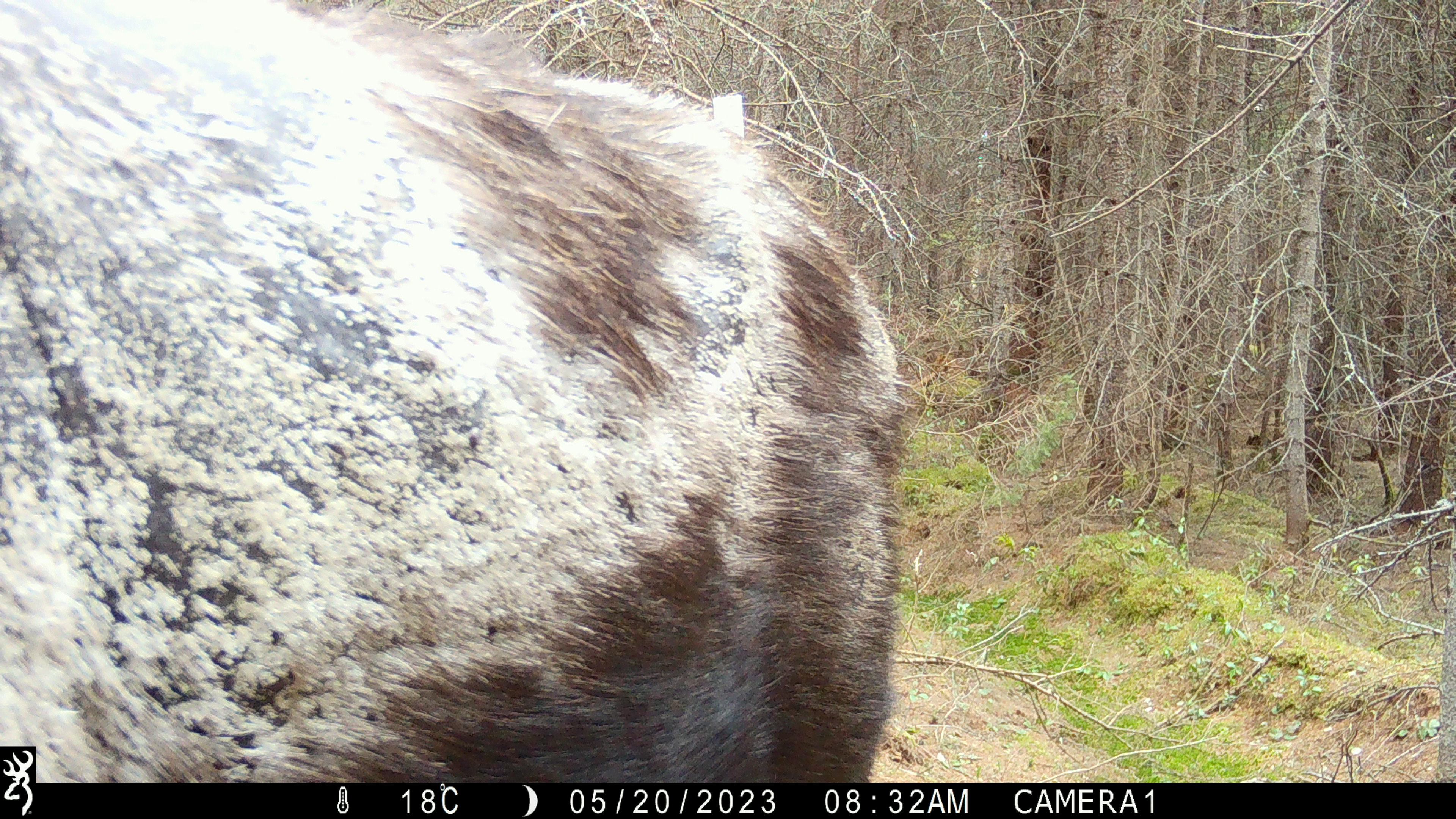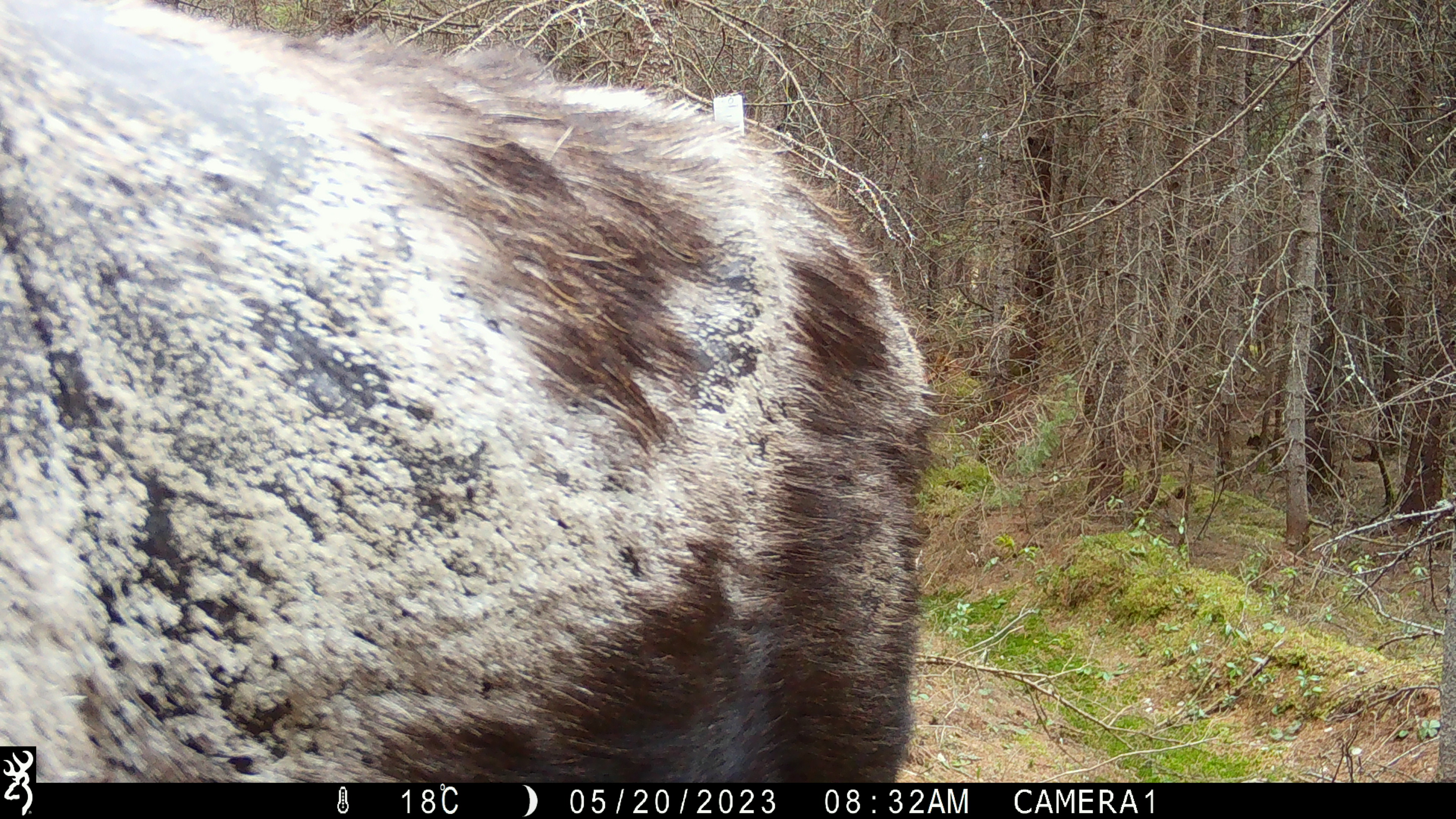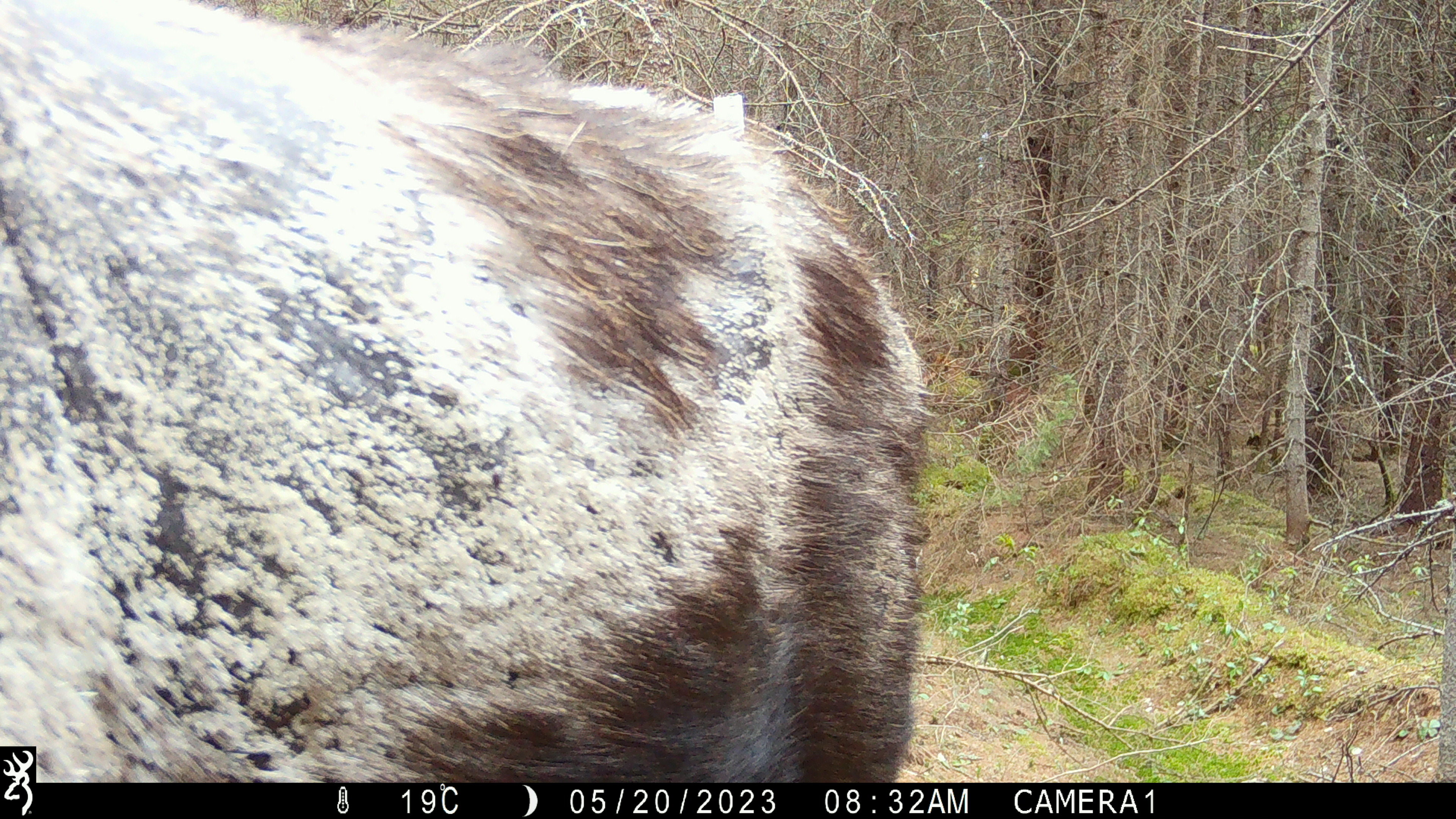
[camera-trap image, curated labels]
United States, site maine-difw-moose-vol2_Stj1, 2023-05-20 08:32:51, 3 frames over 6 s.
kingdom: Animalia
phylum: Chordata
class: Mammalia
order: Artiodactyla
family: Cervidae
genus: Alces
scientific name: Alces alces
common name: moose